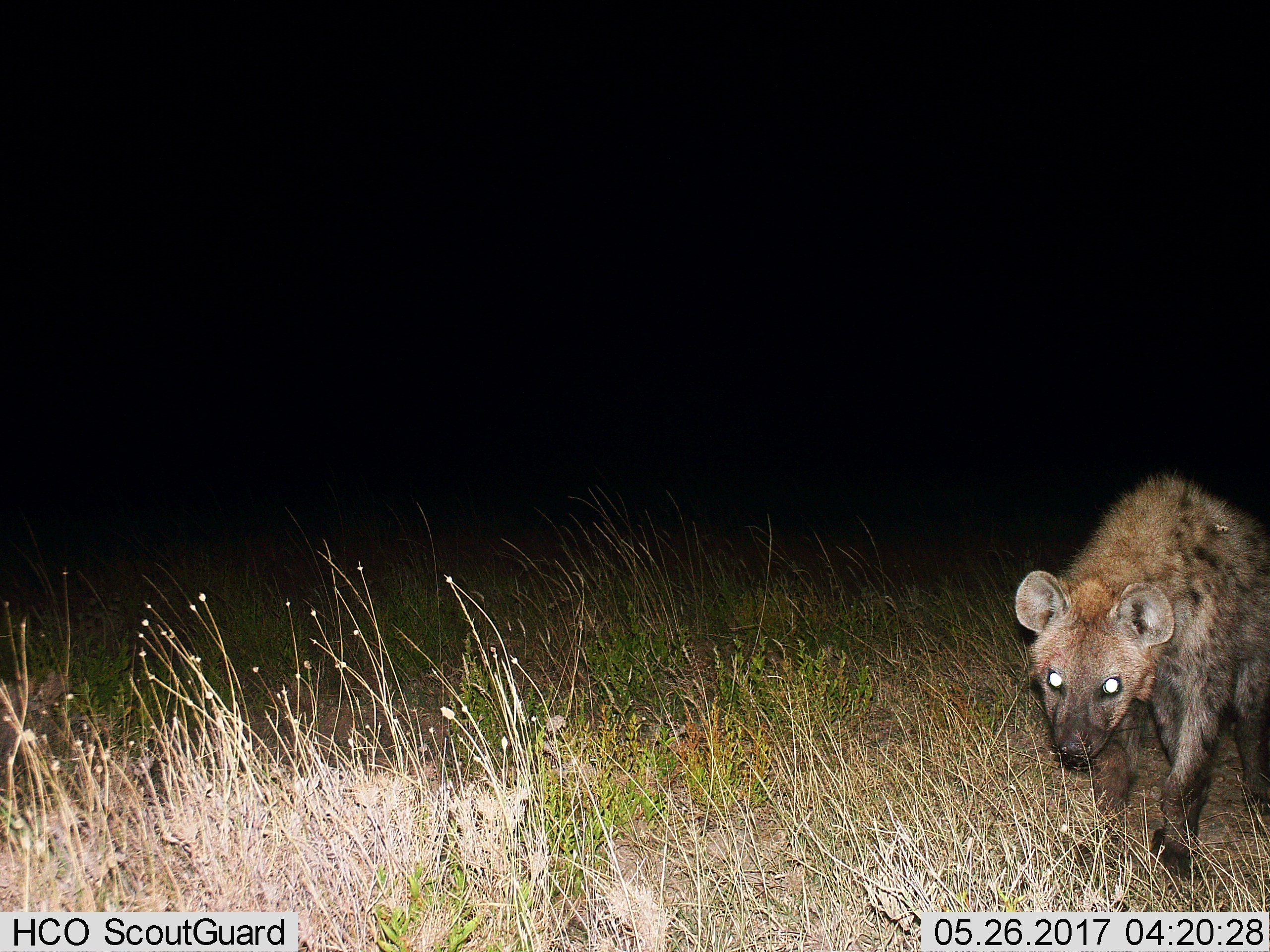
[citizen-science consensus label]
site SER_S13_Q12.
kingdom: Animalia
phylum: Chordata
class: Mammalia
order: Carnivora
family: Hyaenidae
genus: Crocuta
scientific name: Crocuta crocuta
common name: spotted hyena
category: hyenaspotted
Hyenaspotted (spotted hyena) (Crocuta crocuta), count 1. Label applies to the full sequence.